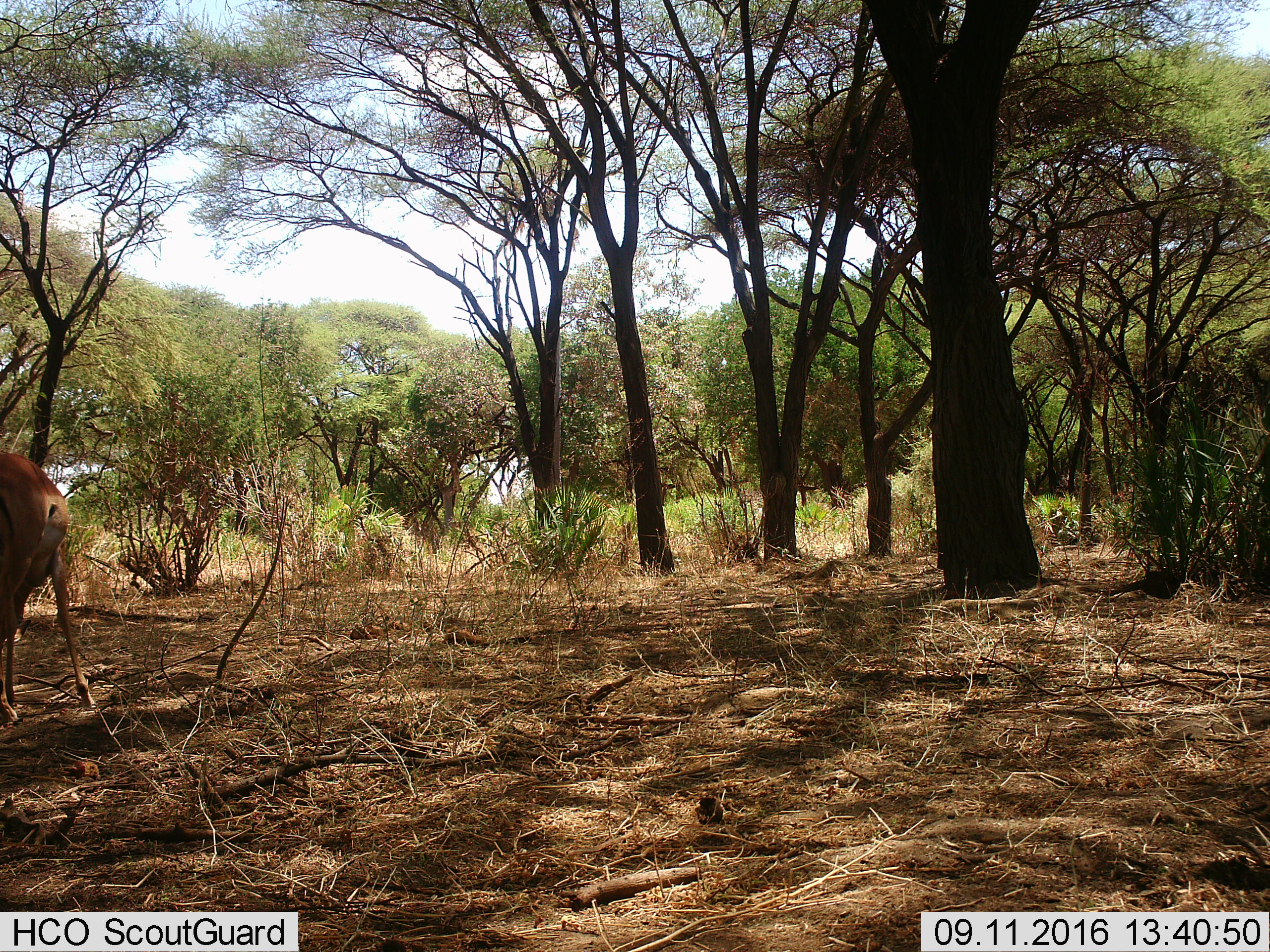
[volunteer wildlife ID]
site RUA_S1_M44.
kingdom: Animalia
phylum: Chordata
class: Mammalia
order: Artiodactyla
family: Bovidae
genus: Aepyceros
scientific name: Aepyceros melampus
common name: impala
Impala (Aepyceros melampus), count 1. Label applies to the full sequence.